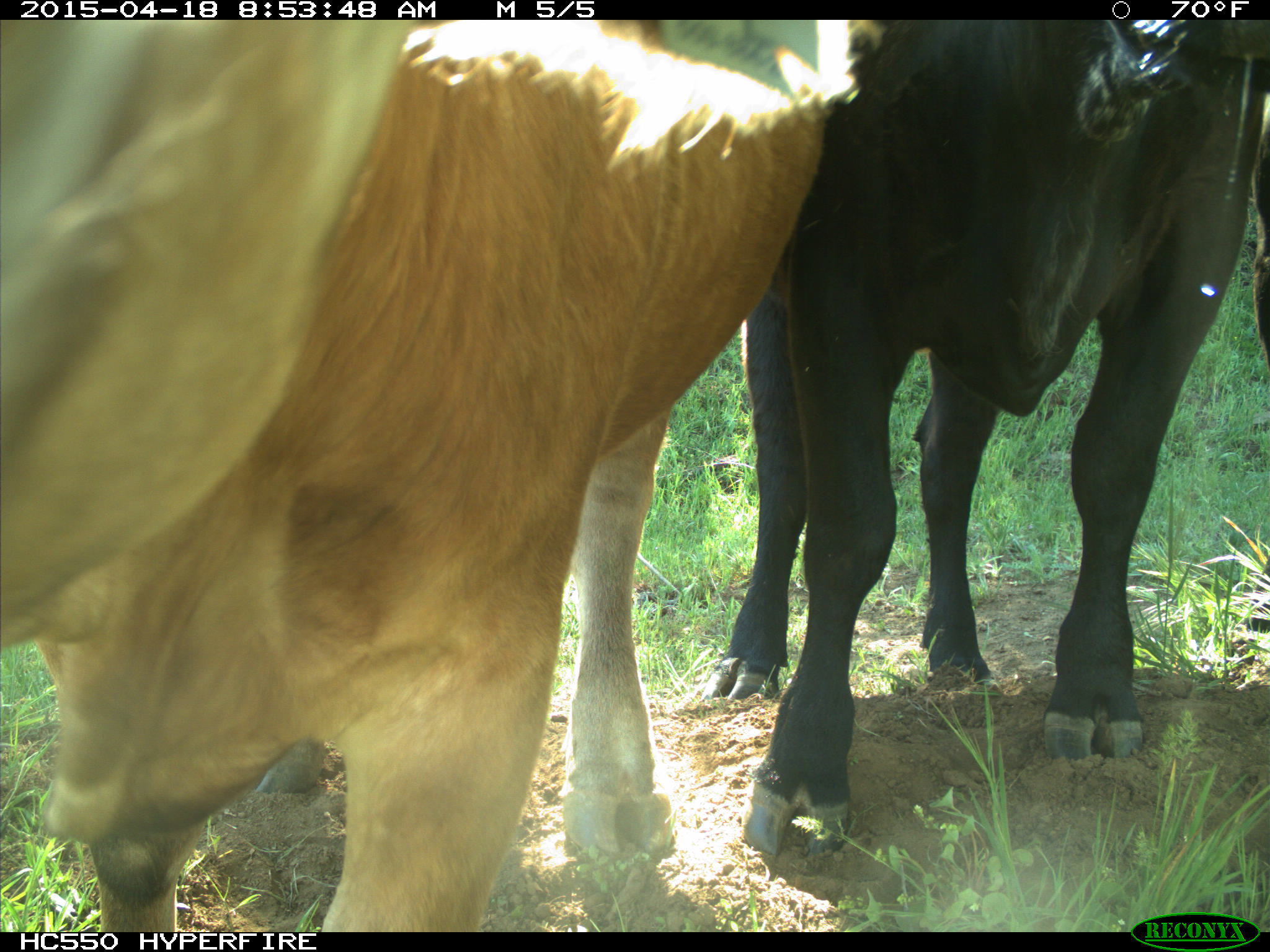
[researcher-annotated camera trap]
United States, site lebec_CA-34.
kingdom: Animalia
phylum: Chordata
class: Mammalia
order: Artiodactyla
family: Bovidae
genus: Bos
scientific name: Bos taurus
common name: domestic cow